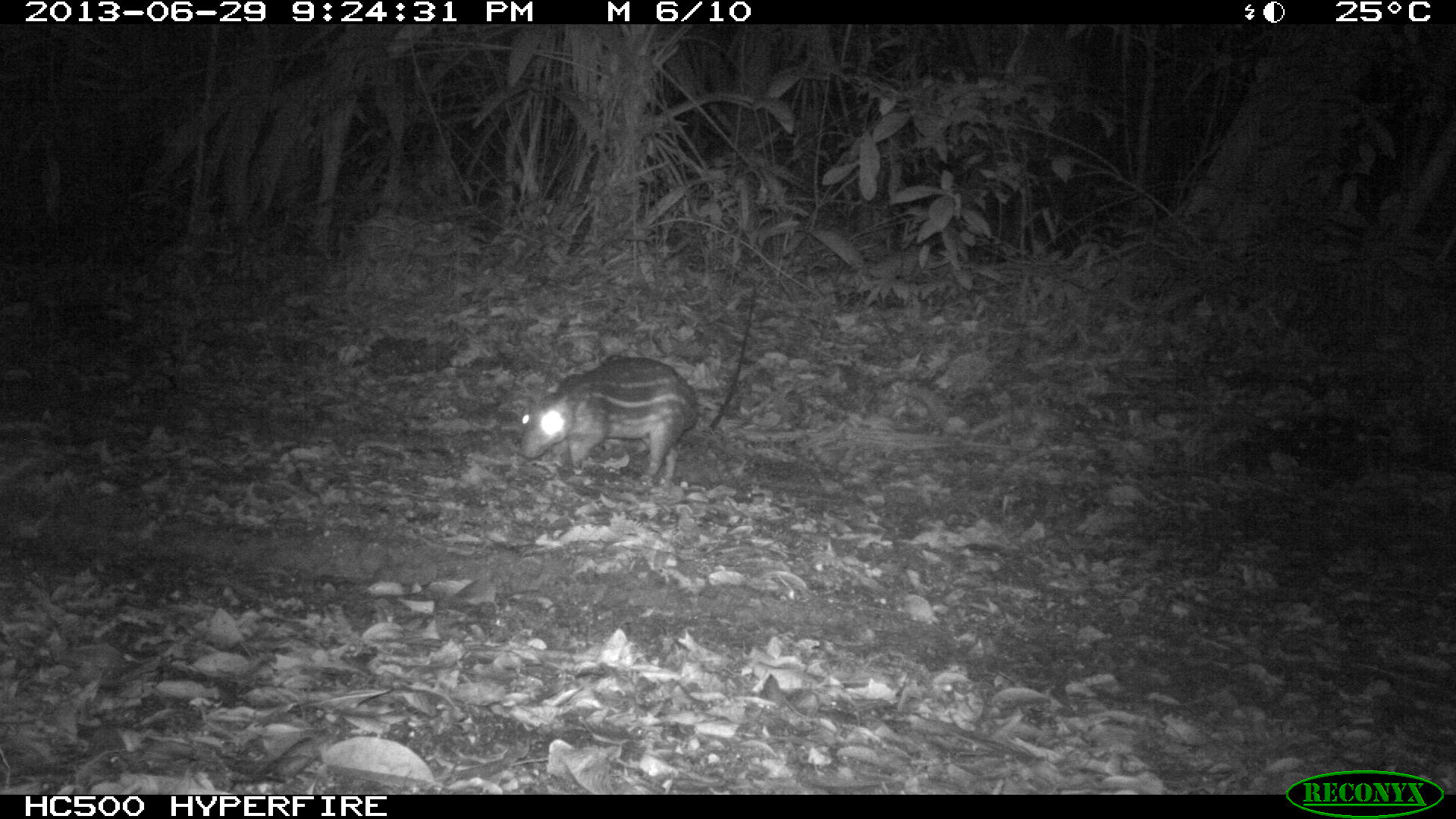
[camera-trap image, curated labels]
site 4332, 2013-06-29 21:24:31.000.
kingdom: Animalia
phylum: Chordata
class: Mammalia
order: Rodentia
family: Cuniculidae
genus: Cuniculus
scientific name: Cuniculus paca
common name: lowland paca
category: agouti paca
Agouti paca (lowland paca) (Cuniculus paca), count 1.